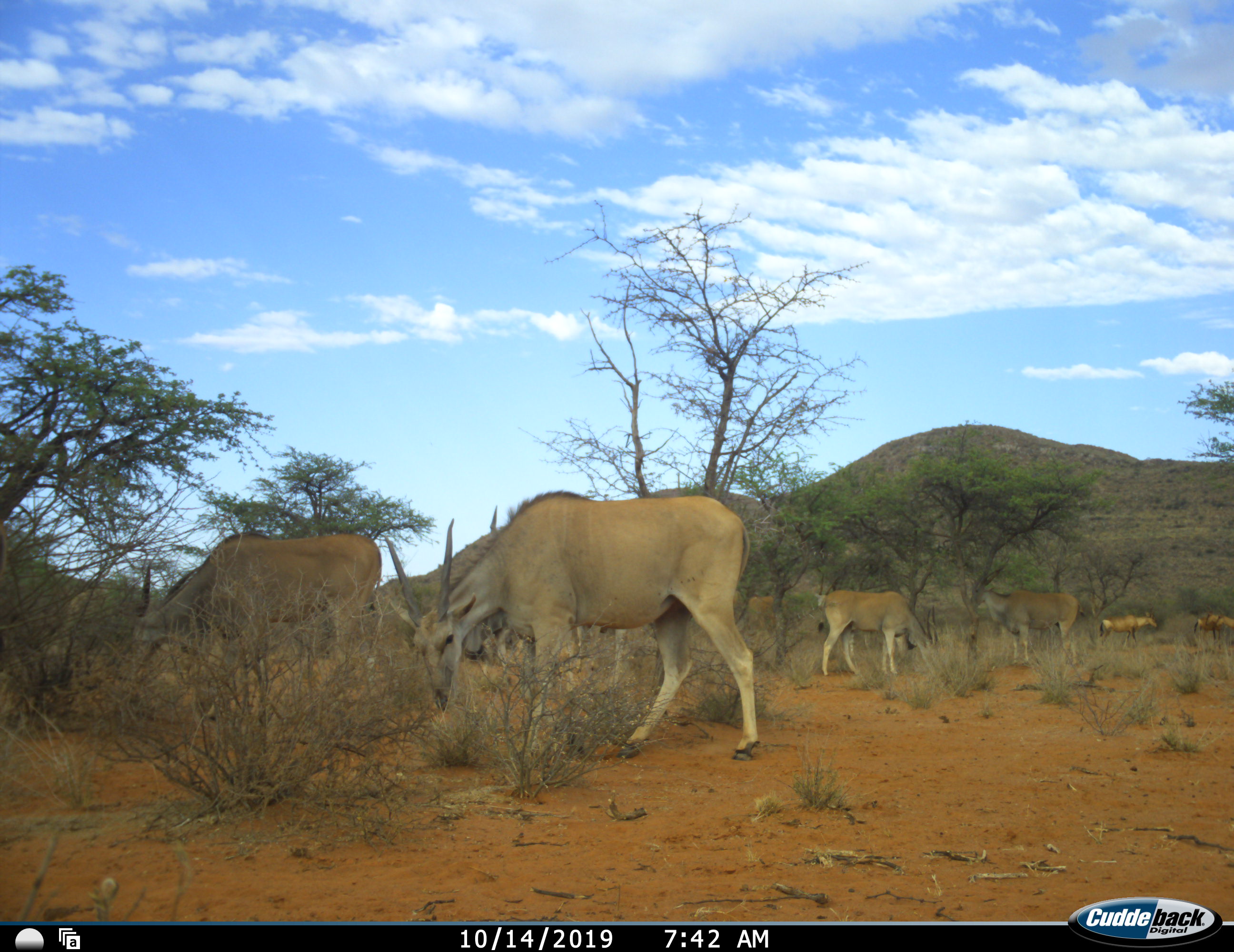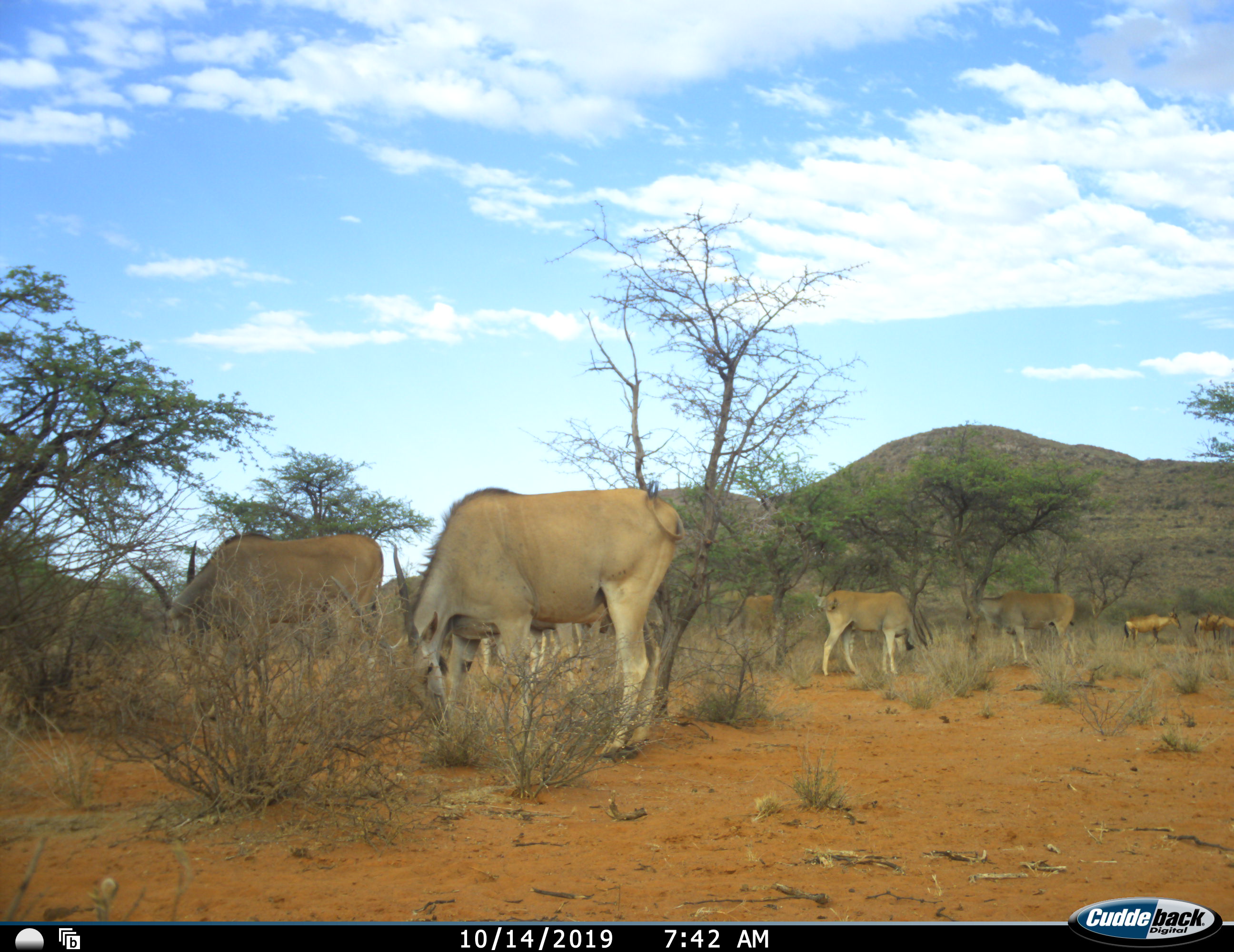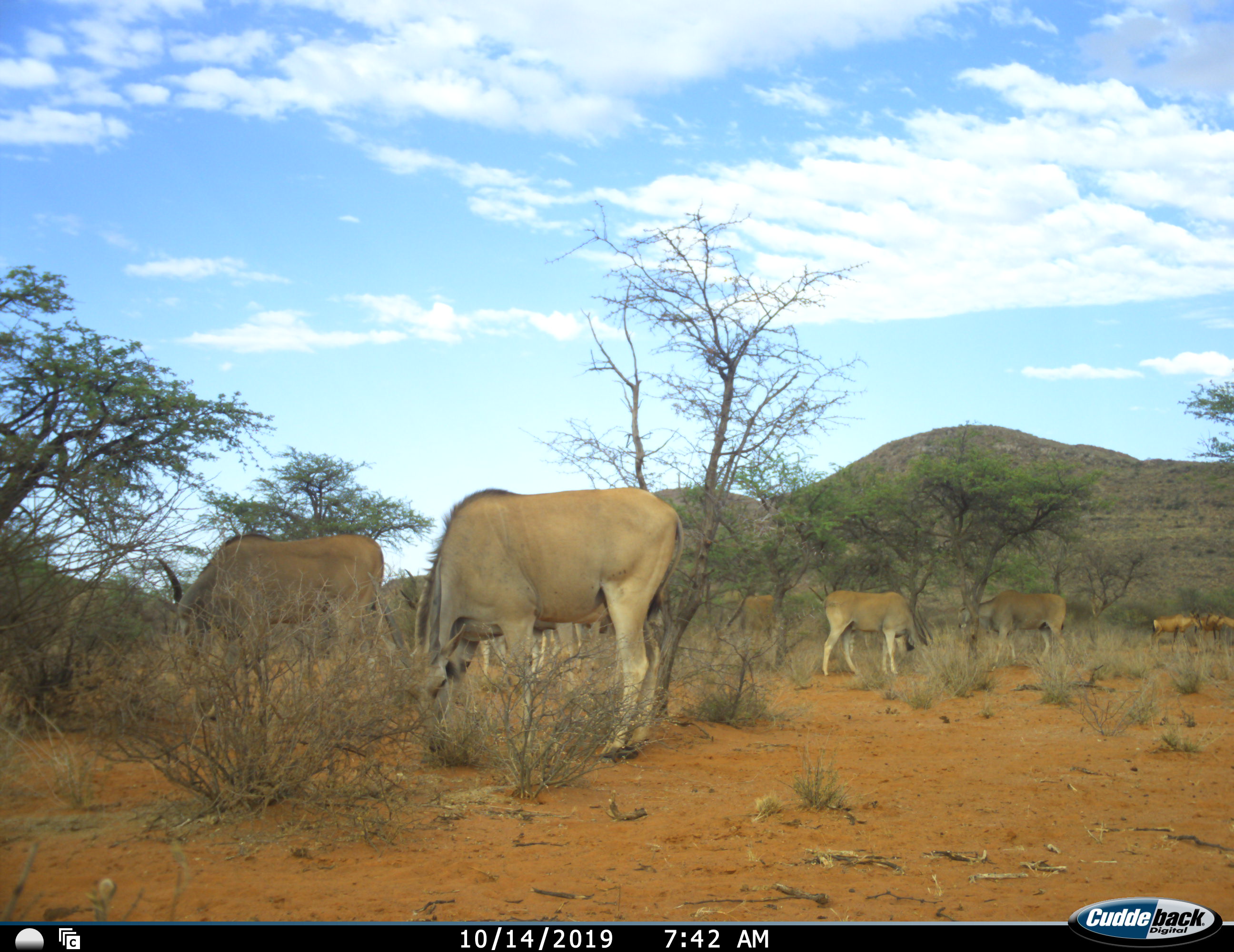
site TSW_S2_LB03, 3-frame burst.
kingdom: Animalia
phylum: Chordata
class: Mammalia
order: Artiodactyla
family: Bovidae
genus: Tragelaphus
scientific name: Tragelaphus oryx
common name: eland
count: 7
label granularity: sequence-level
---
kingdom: Animalia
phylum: Chordata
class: Mammalia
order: Artiodactyla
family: Bovidae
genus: Alcelaphus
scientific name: Alcelaphus buselaphus caama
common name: red hartebeest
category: hartebeestred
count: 2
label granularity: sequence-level